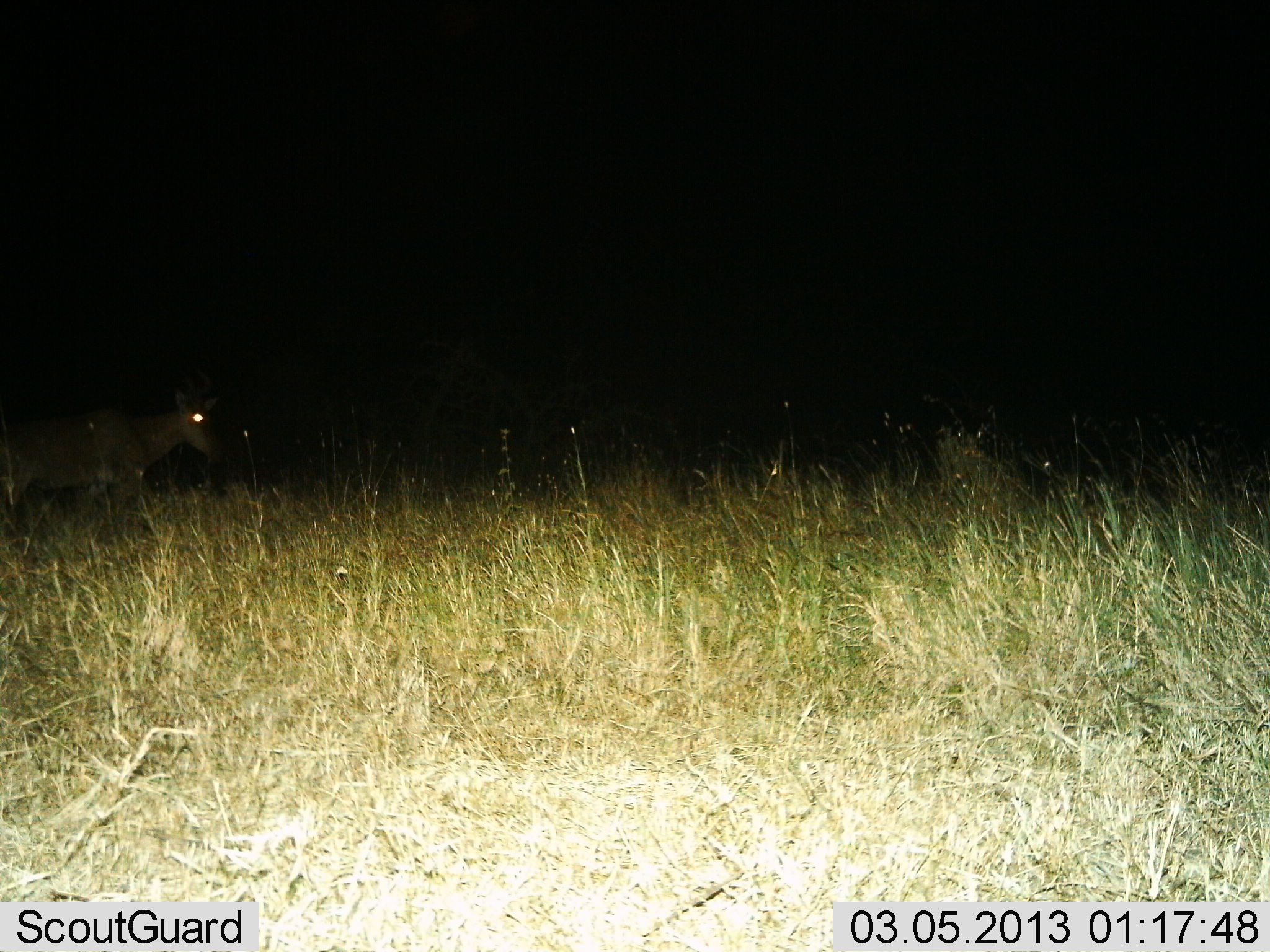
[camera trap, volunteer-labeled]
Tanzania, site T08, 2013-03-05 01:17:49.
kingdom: Animalia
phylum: Chordata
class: Mammalia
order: Artiodactyla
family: Bovidae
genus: Alcelaphus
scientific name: Alcelaphus buselaphus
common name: hartebeest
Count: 1.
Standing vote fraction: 33%.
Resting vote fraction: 0%.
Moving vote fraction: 67%.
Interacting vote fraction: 0%.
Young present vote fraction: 0%.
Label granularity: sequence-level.